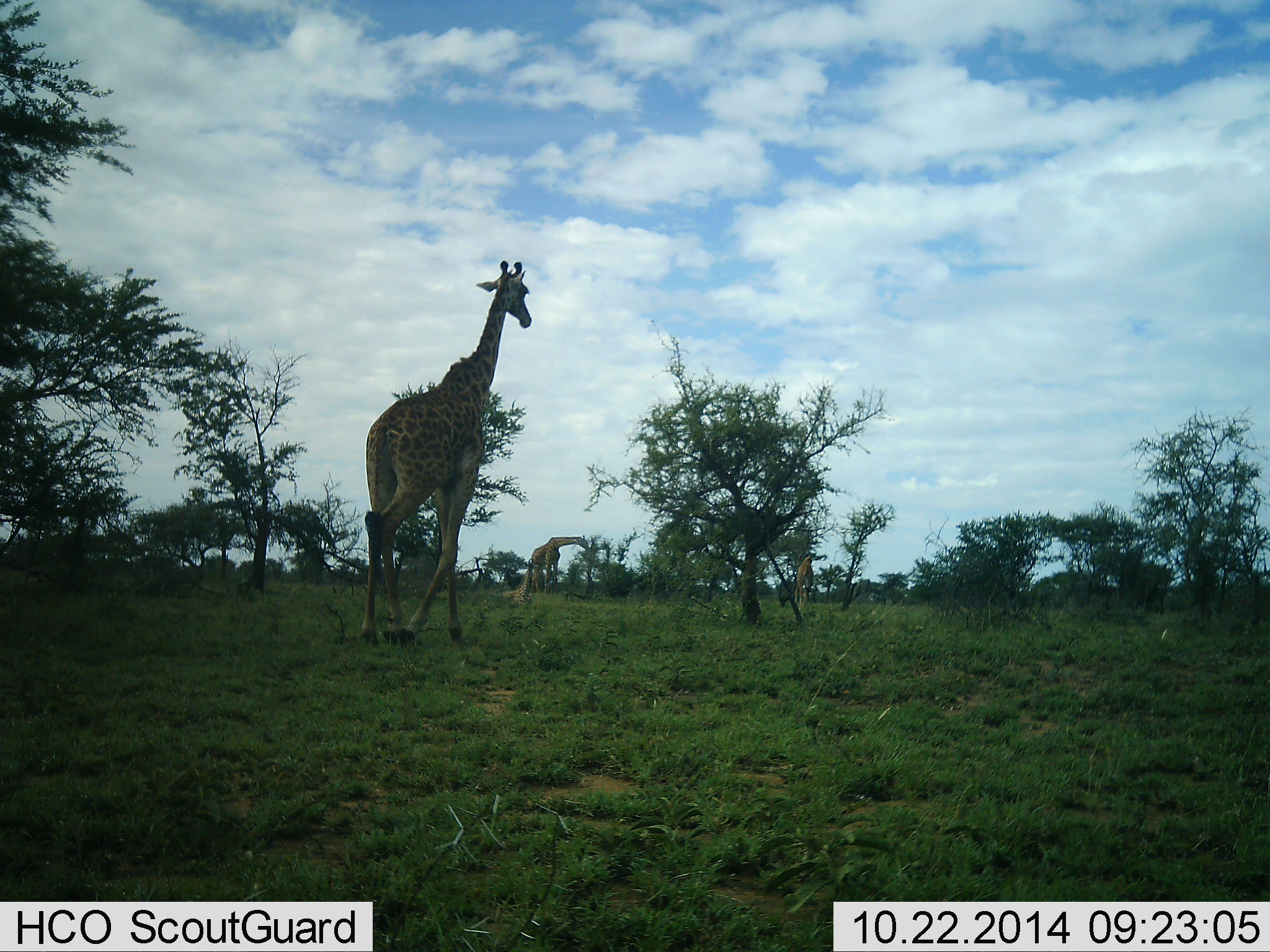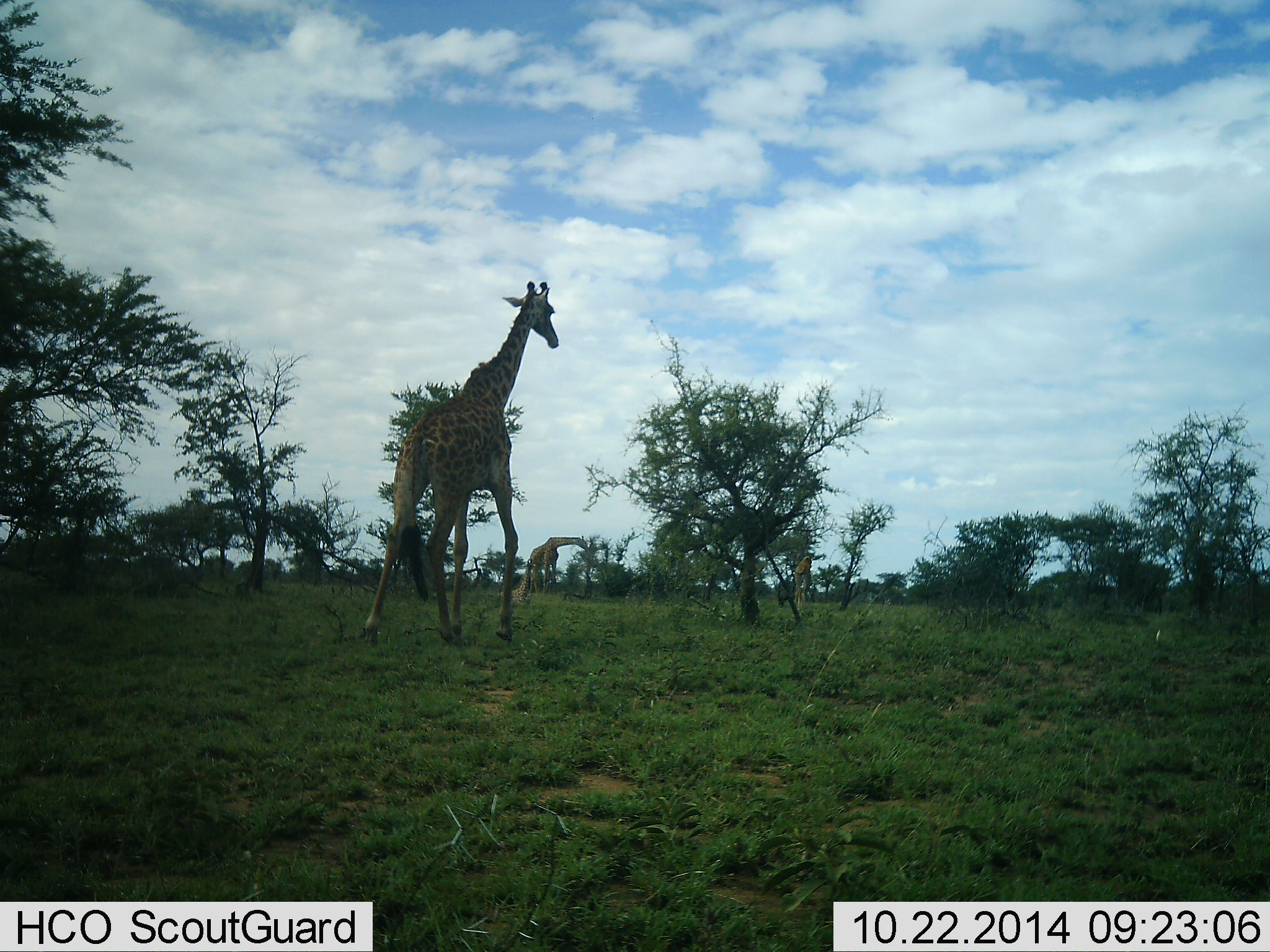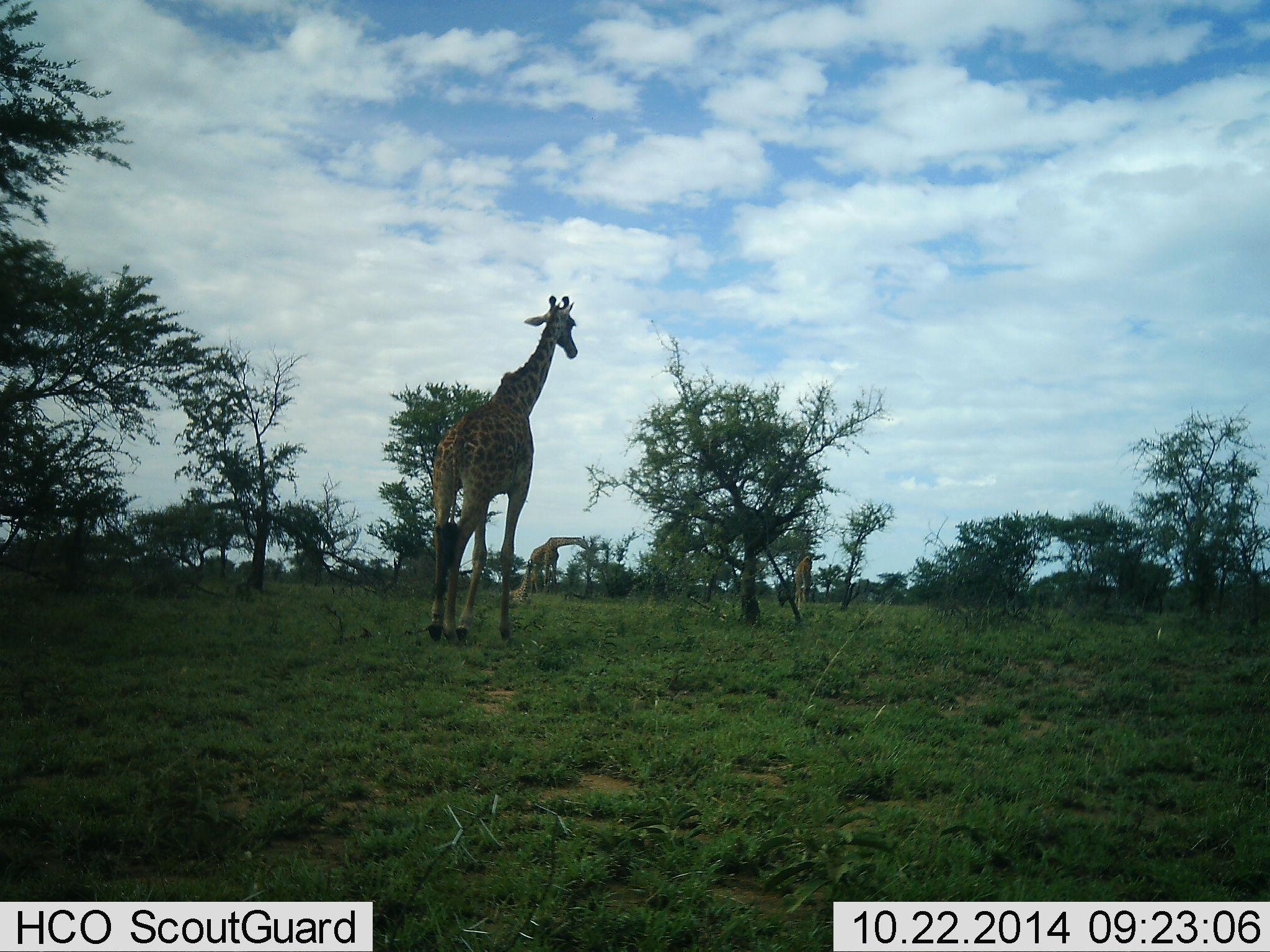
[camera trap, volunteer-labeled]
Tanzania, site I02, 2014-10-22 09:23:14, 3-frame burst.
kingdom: Animalia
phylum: Chordata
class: Mammalia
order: Artiodactyla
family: Giraffidae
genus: Giraffa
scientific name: Giraffa camelopardalis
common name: giraffe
Giraffe (Giraffa camelopardalis), count 3. Behavior (volunteer vote fractions): standing 40%, resting 0%, moving 100%, interacting 0%. Young present (vote fraction): 0%. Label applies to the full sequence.